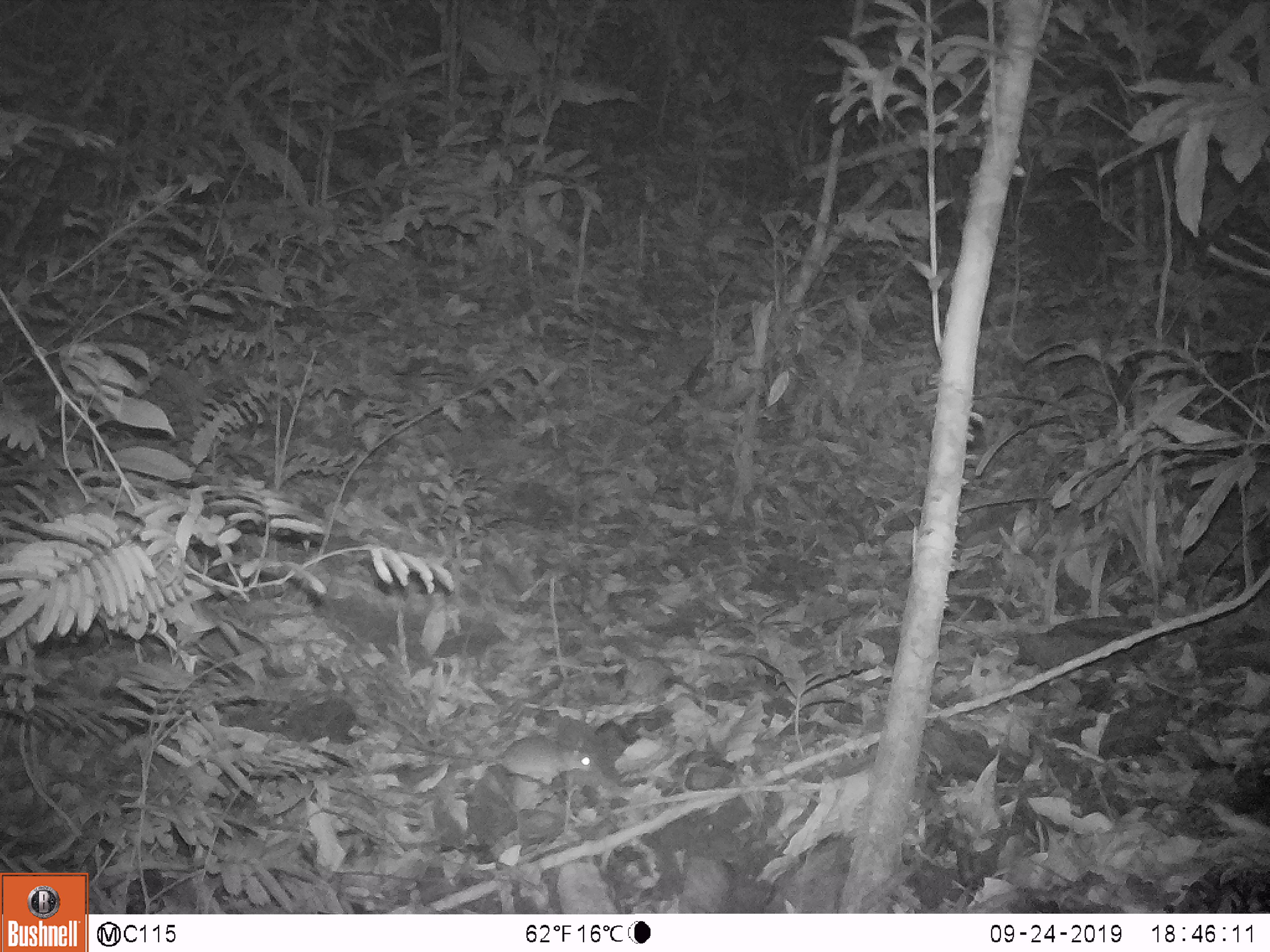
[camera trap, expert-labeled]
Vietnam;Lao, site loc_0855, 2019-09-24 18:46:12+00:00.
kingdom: Animalia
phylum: Chordata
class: Mammalia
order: Rodentia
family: Muridae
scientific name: Muridae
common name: old-world mice and rats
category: unidentified murid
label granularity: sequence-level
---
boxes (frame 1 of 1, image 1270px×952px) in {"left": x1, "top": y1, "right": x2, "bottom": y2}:
unidentified murid: {"left": 395, "top": 731, "right": 600, "bottom": 786}